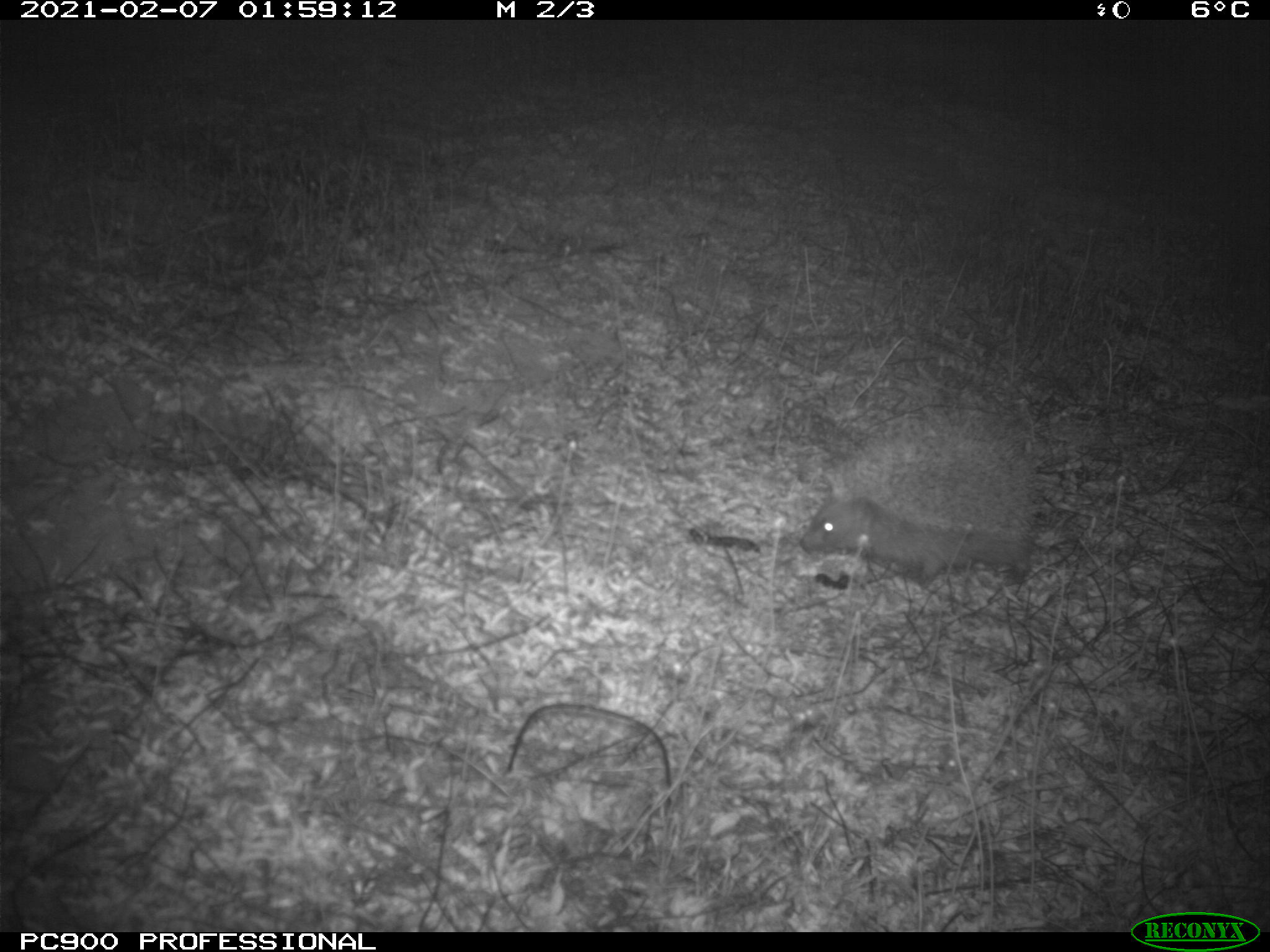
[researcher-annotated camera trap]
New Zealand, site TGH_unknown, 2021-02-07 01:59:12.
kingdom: Animalia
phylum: Chordata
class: Mammalia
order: Eulipotyphla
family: Erinaceidae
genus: Erinaceus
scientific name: Erinaceus europaeus europaeus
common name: european hedgehog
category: hedgehog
Hedgehog (european hedgehog) (Erinaceus europaeus europaeus).